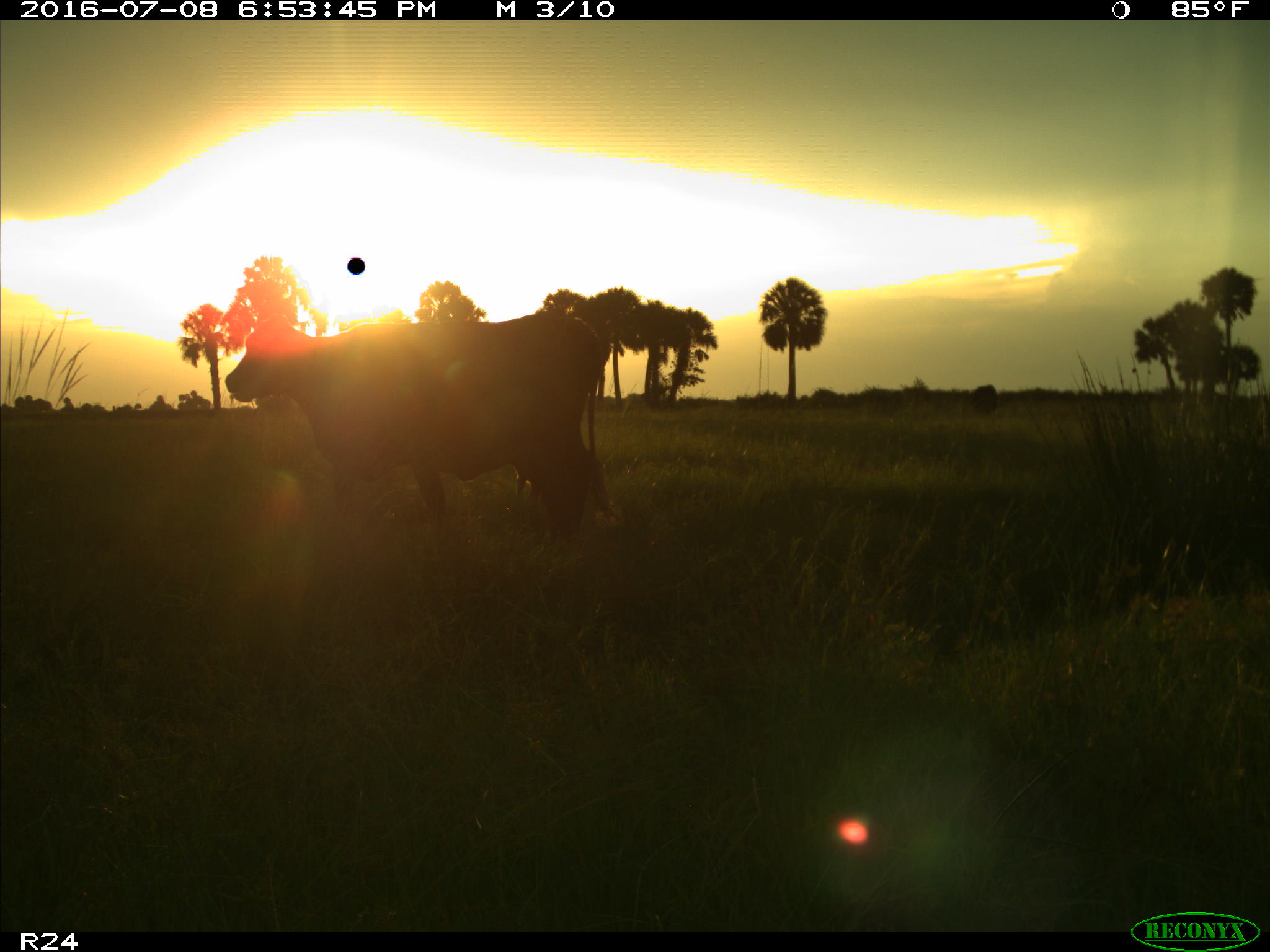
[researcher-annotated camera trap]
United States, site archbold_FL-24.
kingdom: Animalia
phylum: Chordata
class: Mammalia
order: Artiodactyla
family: Bovidae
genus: Bos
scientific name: Bos taurus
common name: domestic cow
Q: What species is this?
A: Bos taurus (domestic cow).